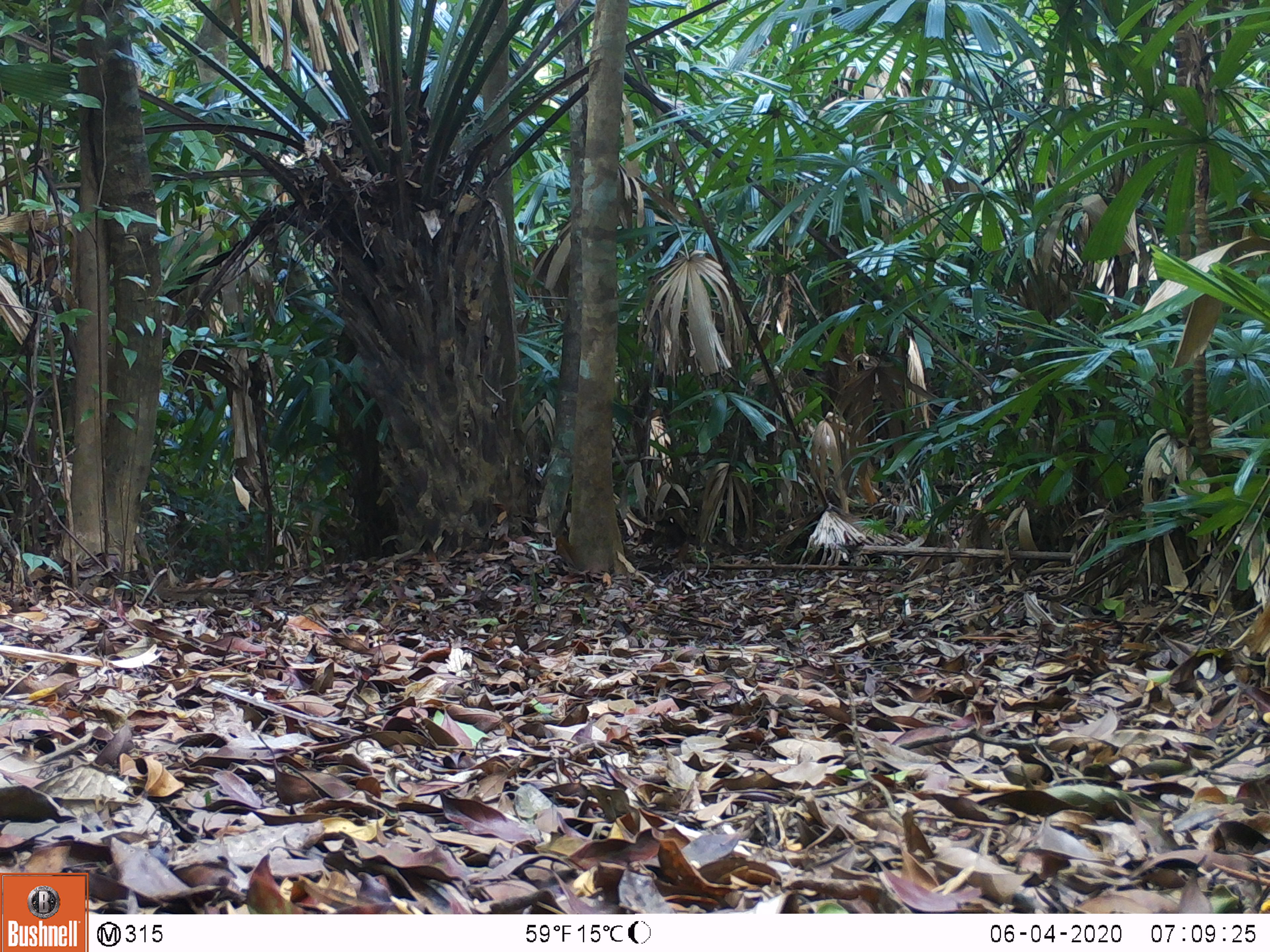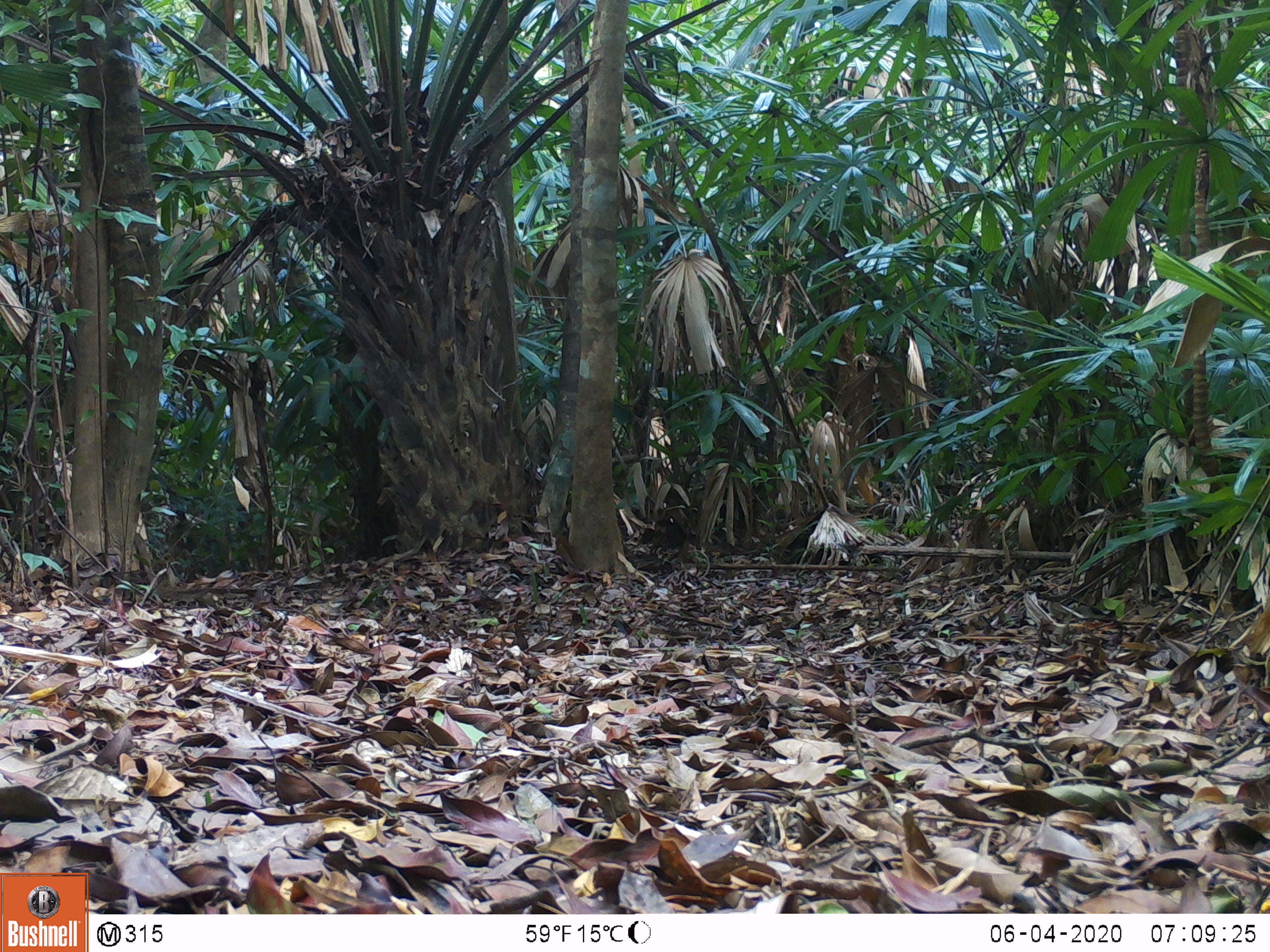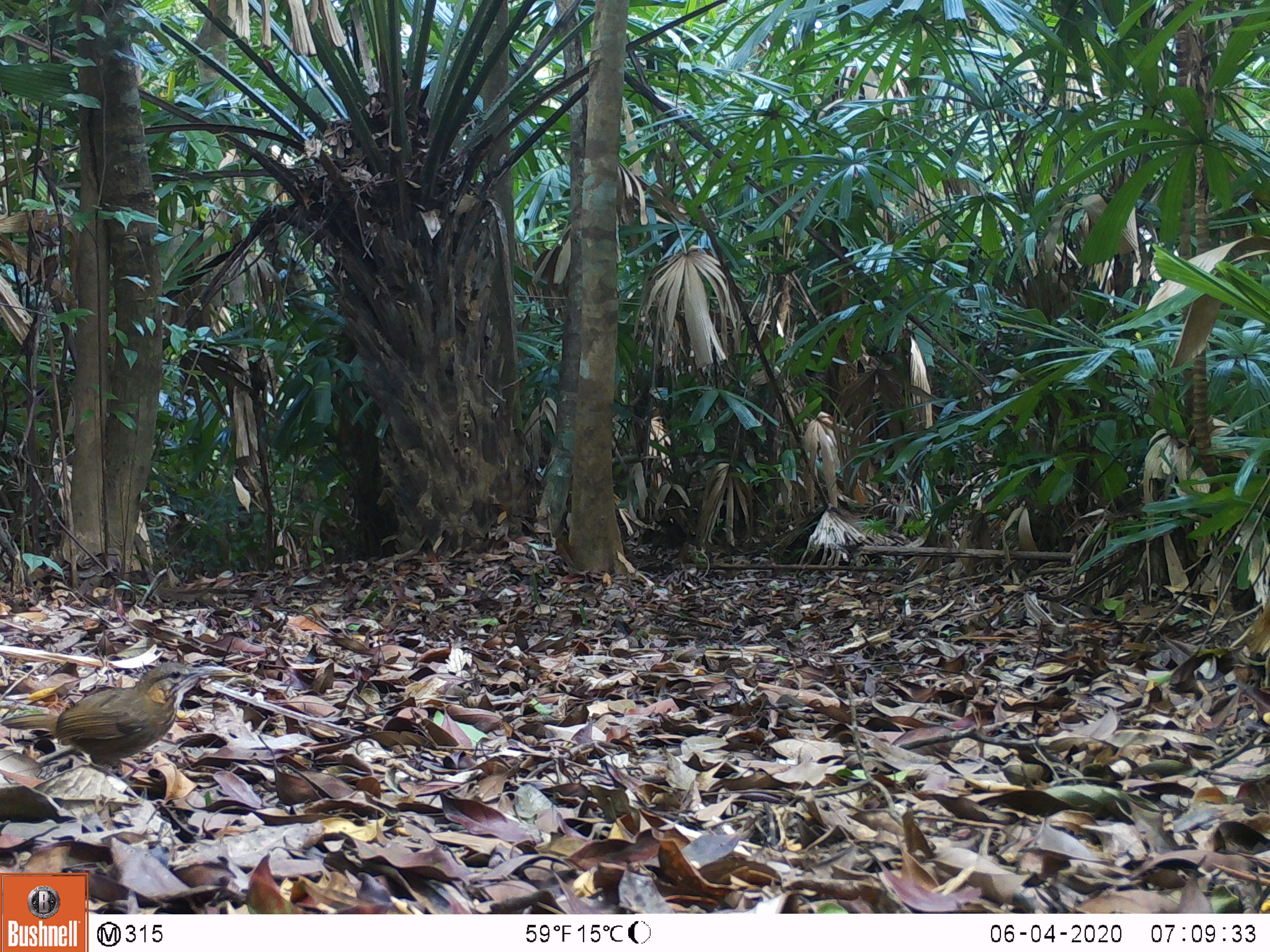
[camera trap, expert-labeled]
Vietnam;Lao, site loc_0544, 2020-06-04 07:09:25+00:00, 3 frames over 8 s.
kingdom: Animalia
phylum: Chordata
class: Aves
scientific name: Aves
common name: bird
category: unidentified bird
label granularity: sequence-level